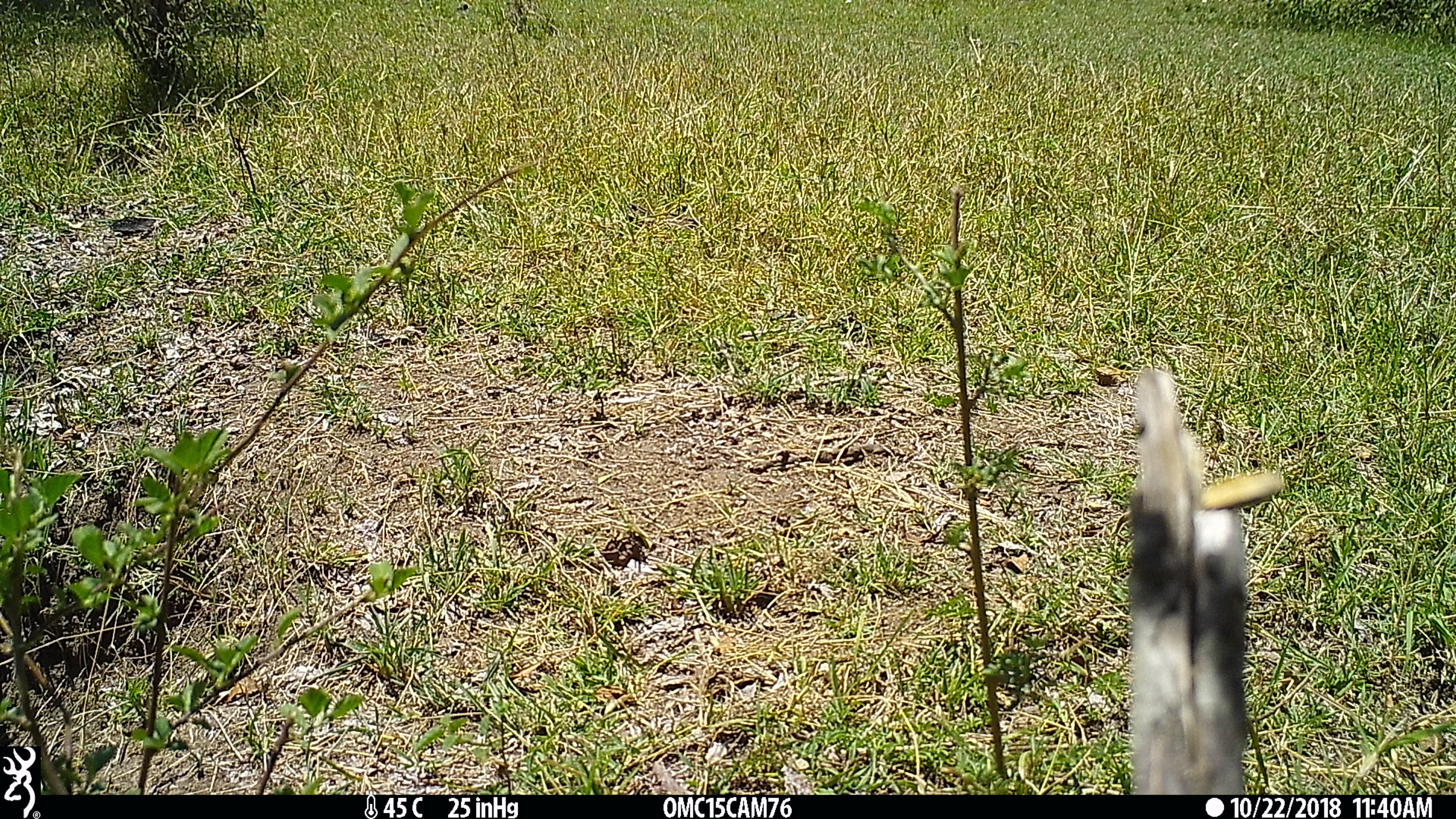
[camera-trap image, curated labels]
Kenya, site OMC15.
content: unidentified animal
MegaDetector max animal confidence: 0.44